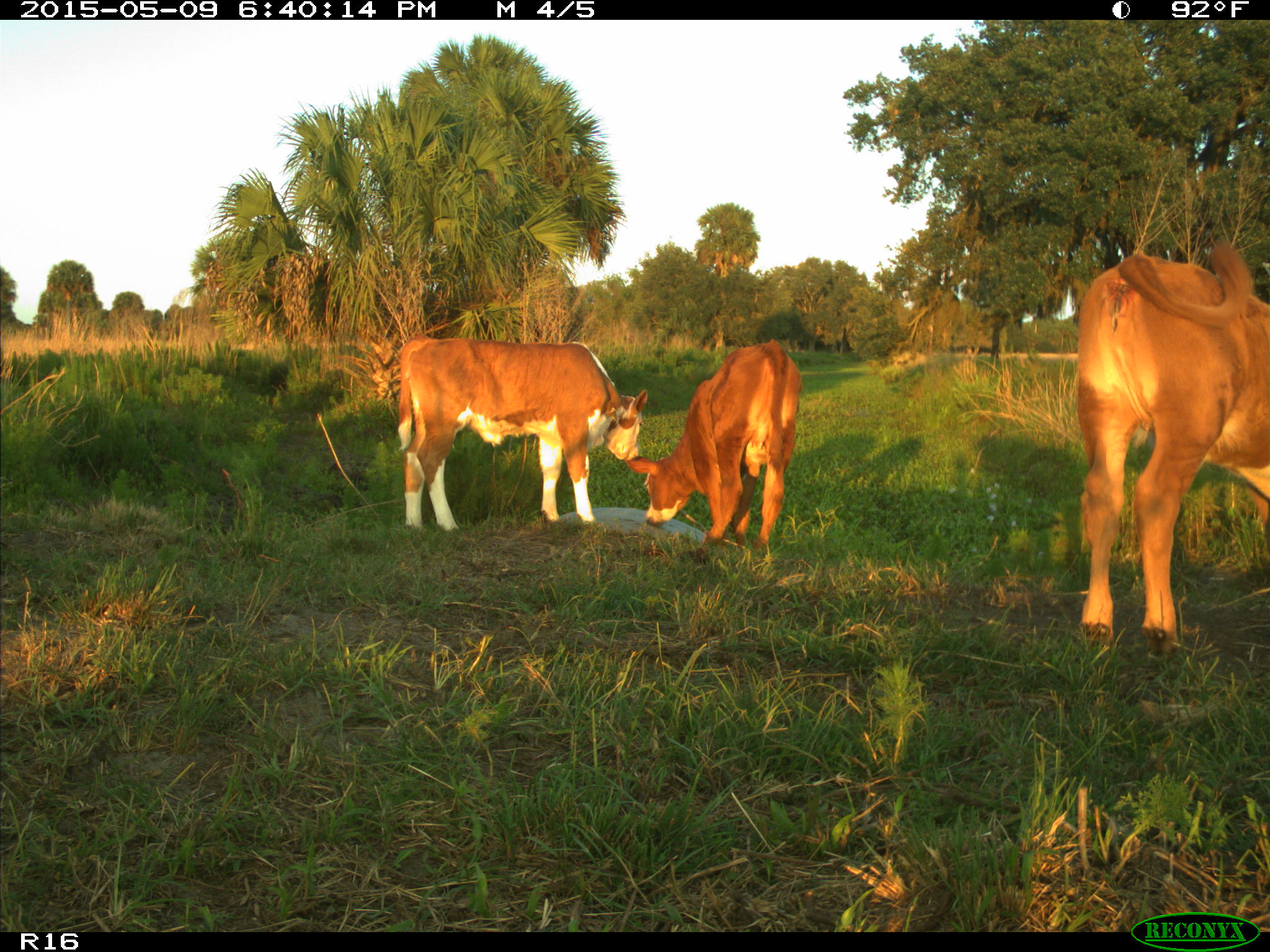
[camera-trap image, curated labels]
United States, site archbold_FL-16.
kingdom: Animalia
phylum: Chordata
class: Mammalia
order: Artiodactyla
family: Bovidae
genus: Bos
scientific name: Bos taurus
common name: domestic cow